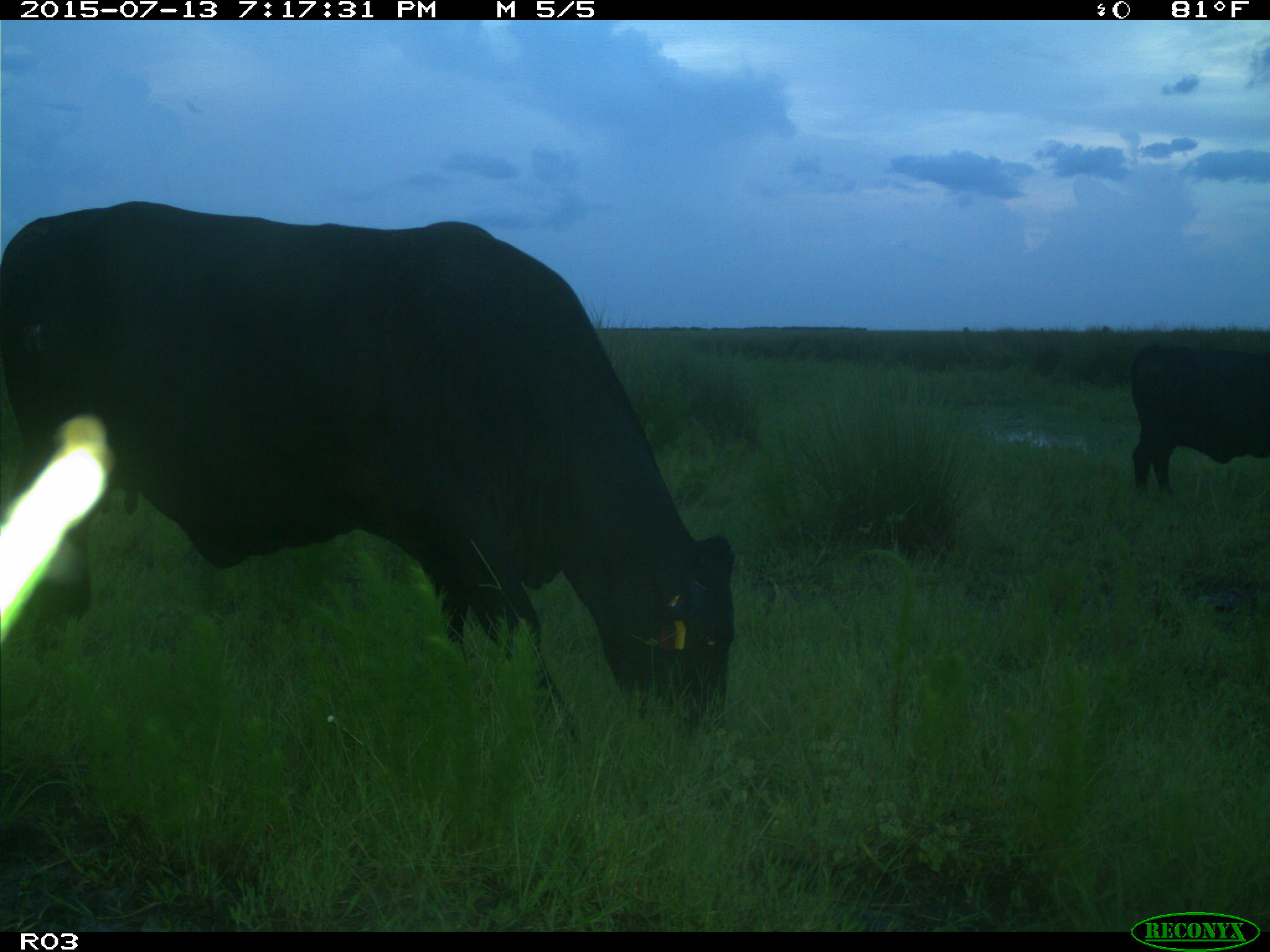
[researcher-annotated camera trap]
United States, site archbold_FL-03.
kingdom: Animalia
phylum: Chordata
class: Mammalia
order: Artiodactyla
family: Bovidae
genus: Bos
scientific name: Bos taurus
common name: domestic cow